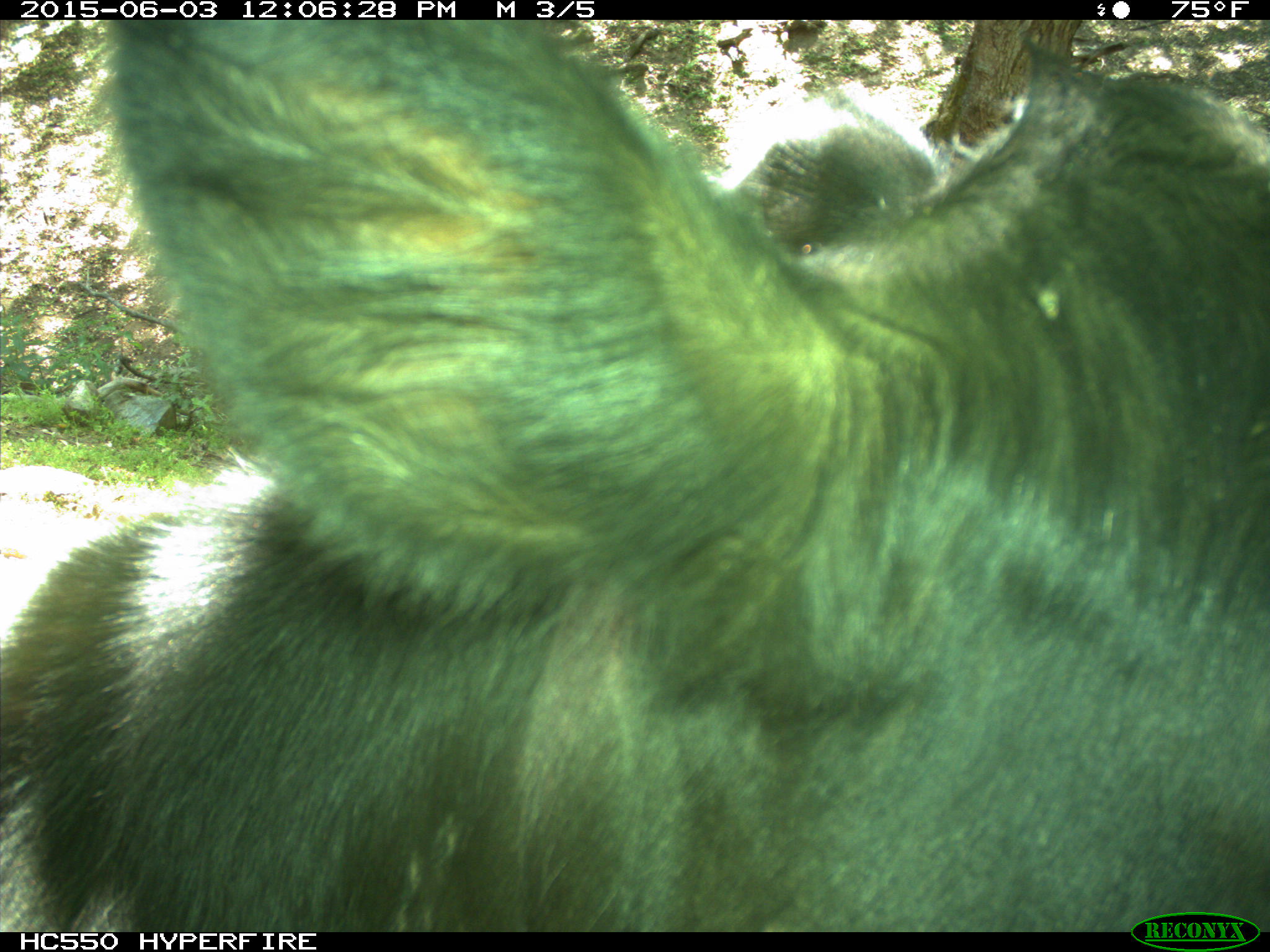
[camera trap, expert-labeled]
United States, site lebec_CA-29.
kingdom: Animalia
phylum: Chordata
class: Mammalia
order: Artiodactyla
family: Bovidae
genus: Bos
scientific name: Bos taurus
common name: domestic cow